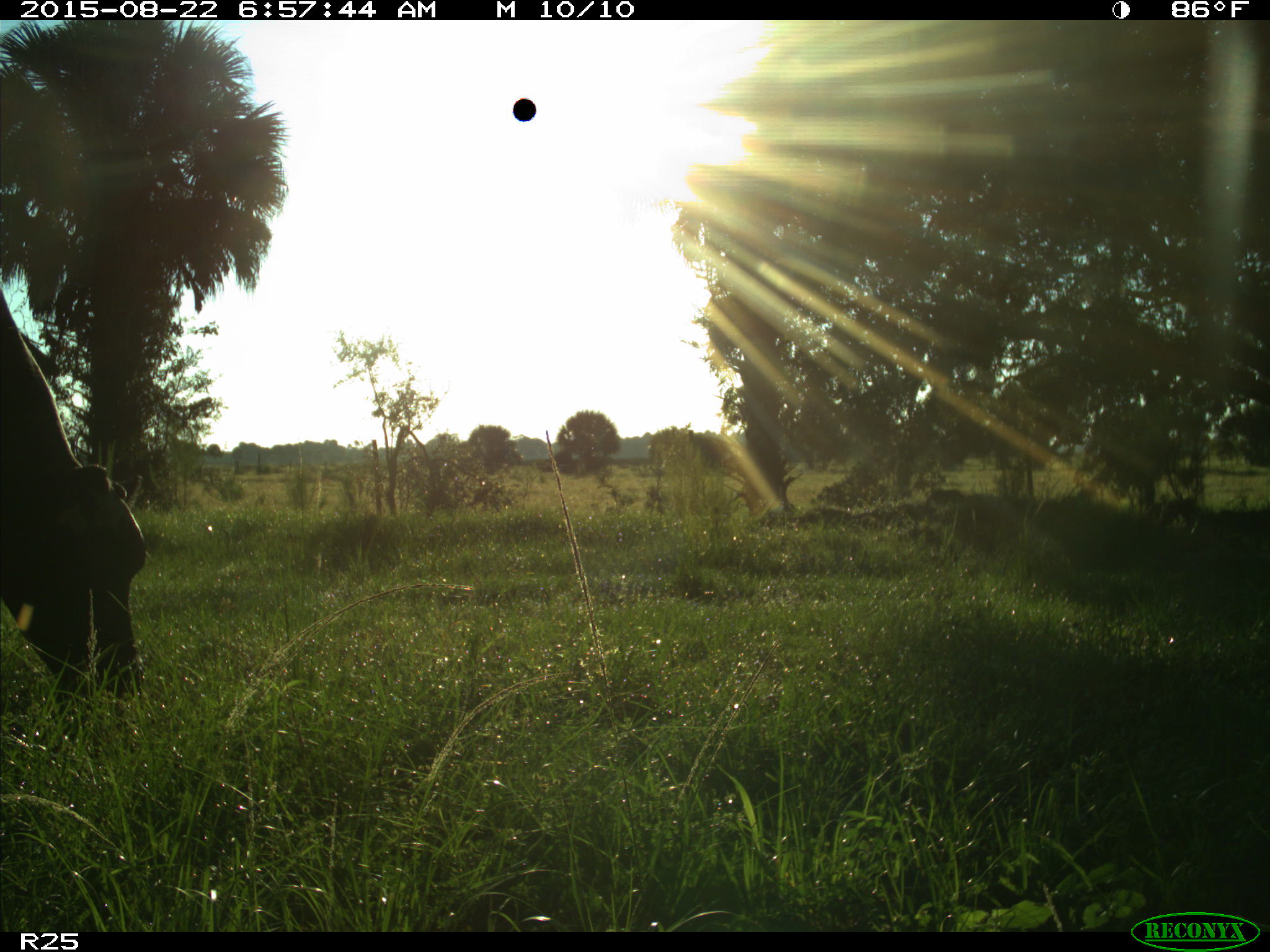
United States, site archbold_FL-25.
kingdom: Animalia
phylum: Chordata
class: Mammalia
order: Artiodactyla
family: Bovidae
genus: Bos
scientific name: Bos taurus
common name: domestic cow